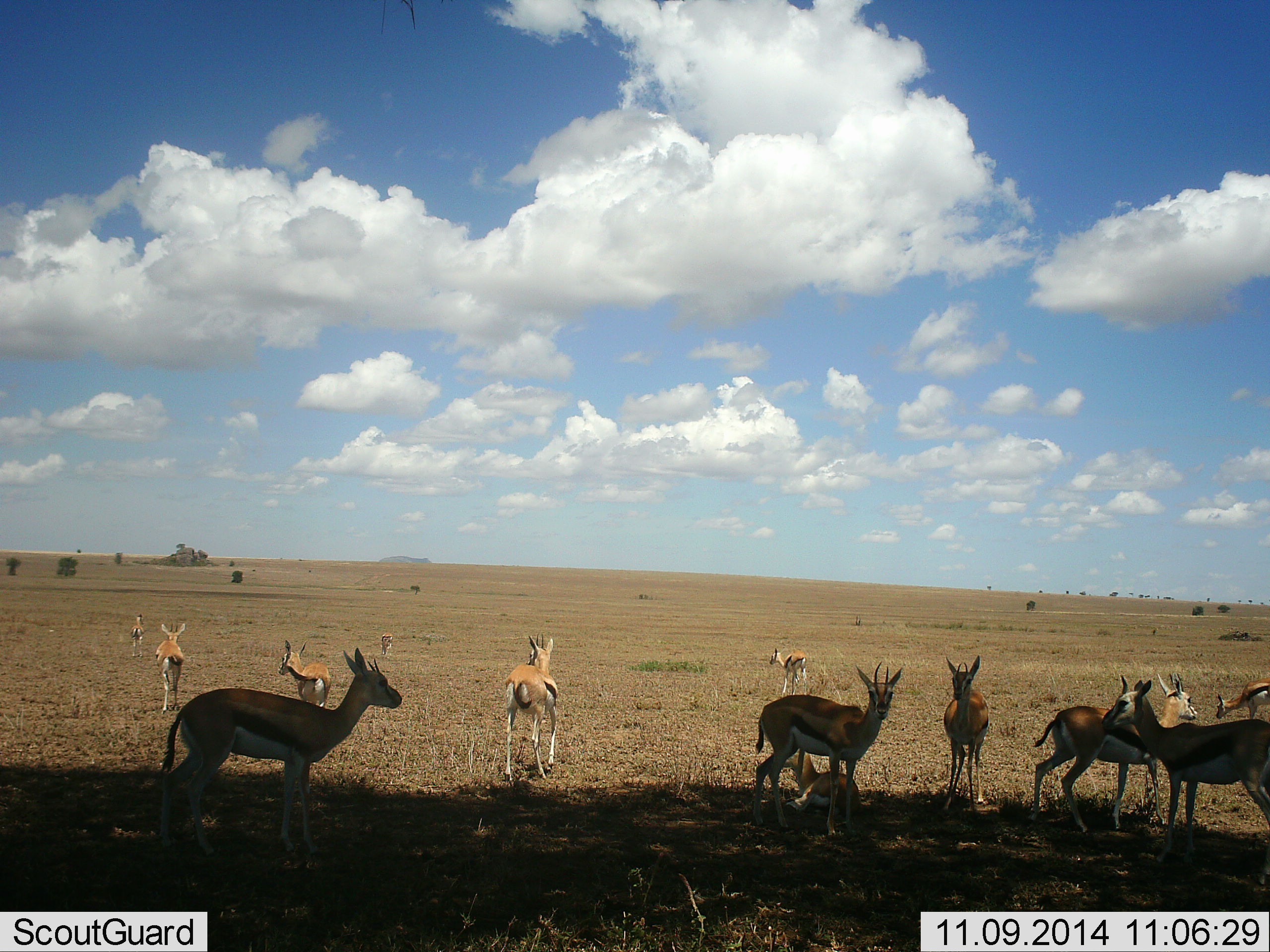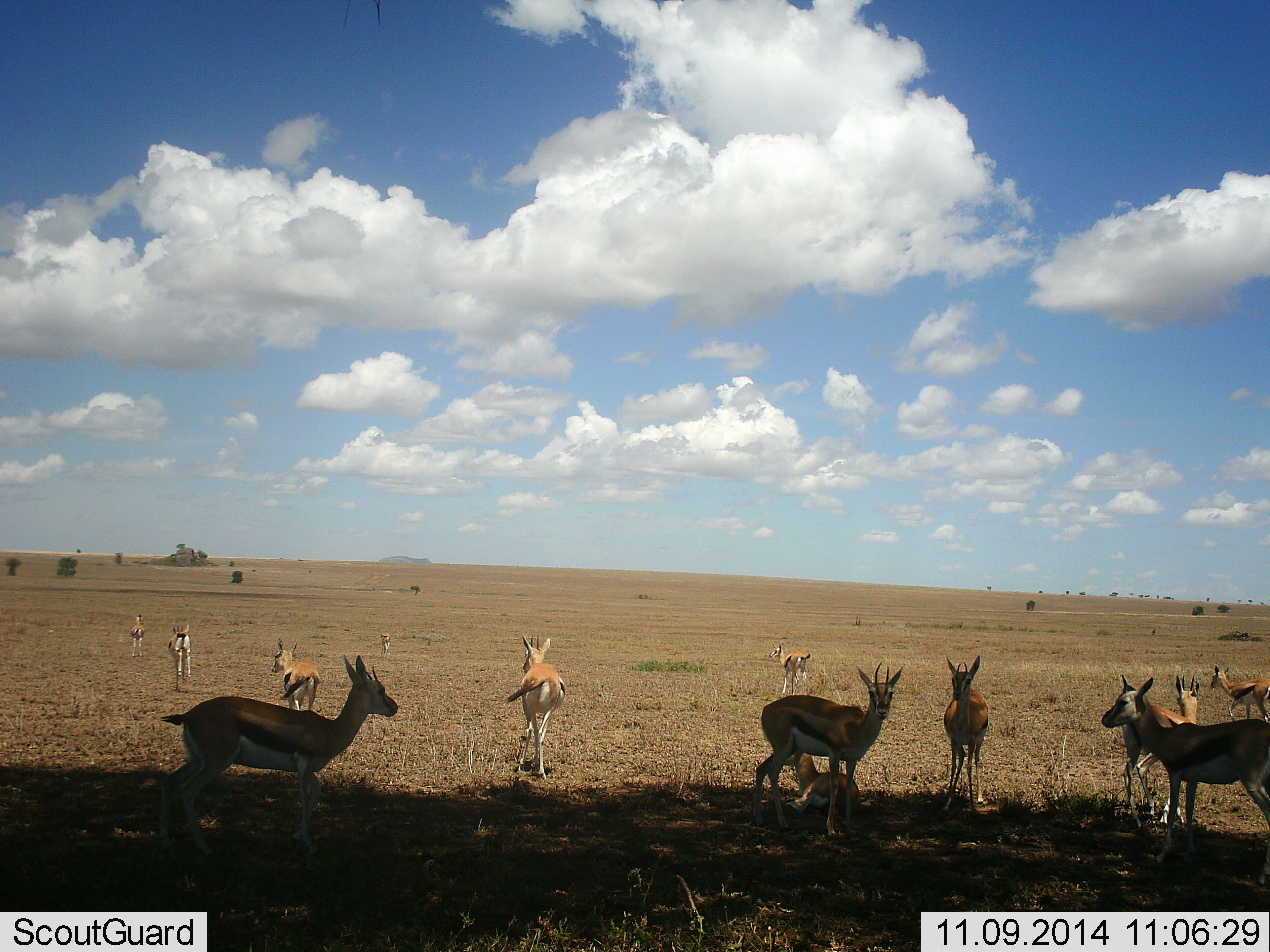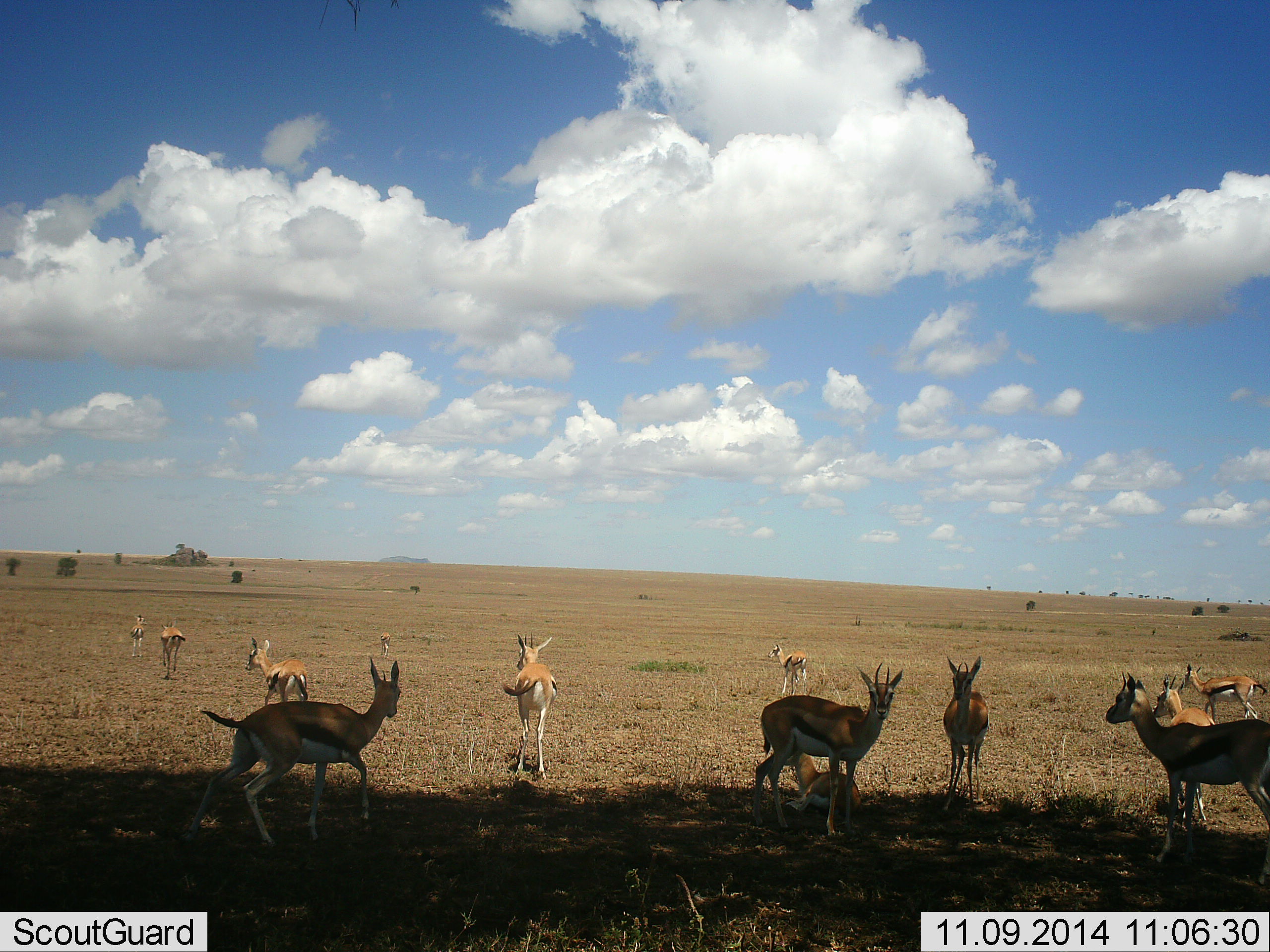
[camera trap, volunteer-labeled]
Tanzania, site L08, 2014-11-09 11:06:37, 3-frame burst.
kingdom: Animalia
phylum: Chordata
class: Mammalia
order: Artiodactyla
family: Bovidae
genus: Eudorcas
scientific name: Eudorcas thomsonii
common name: thomson's gazelle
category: gazellethomsons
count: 11-50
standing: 90%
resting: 50%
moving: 90%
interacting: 20%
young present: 30%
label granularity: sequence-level